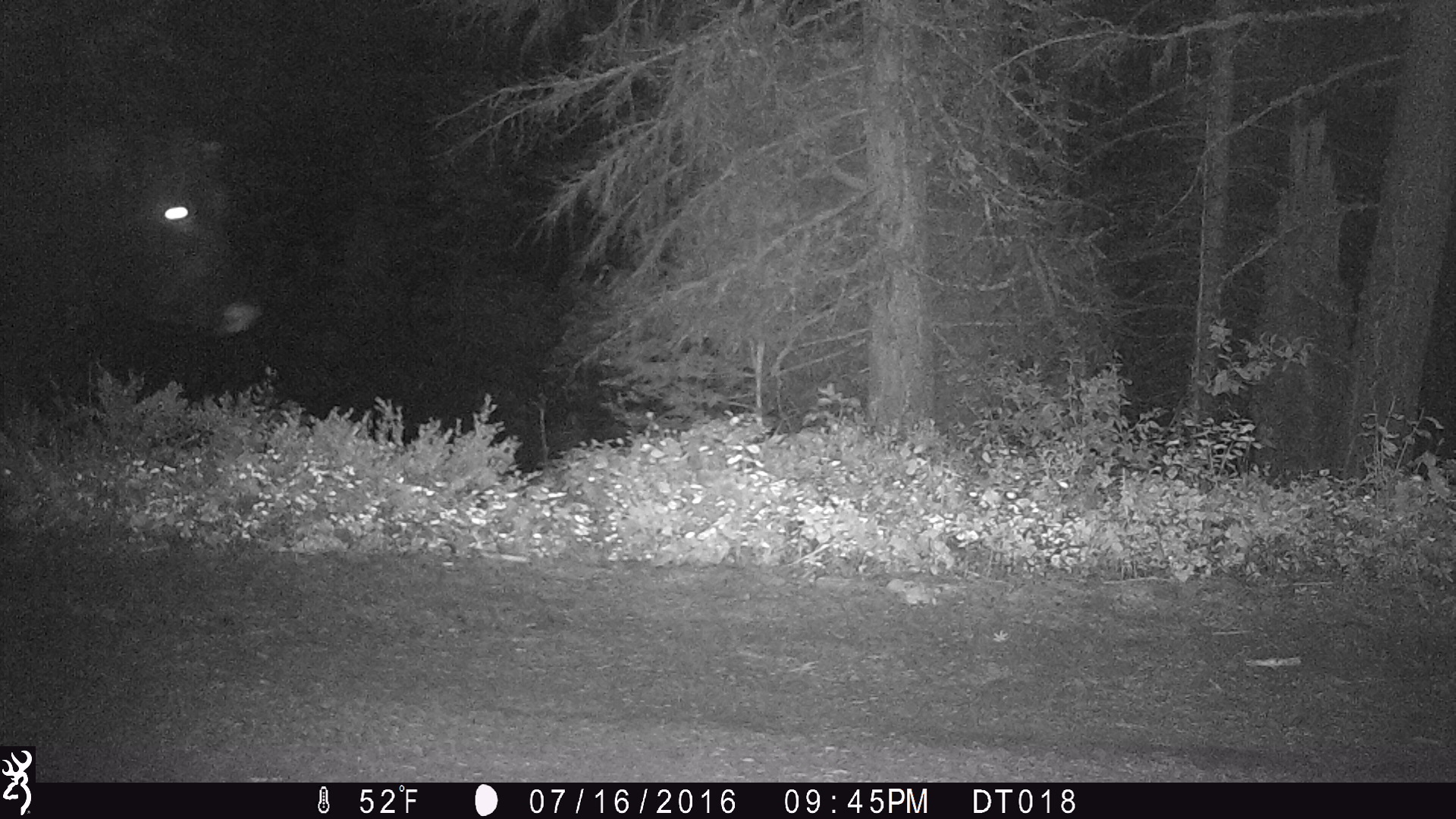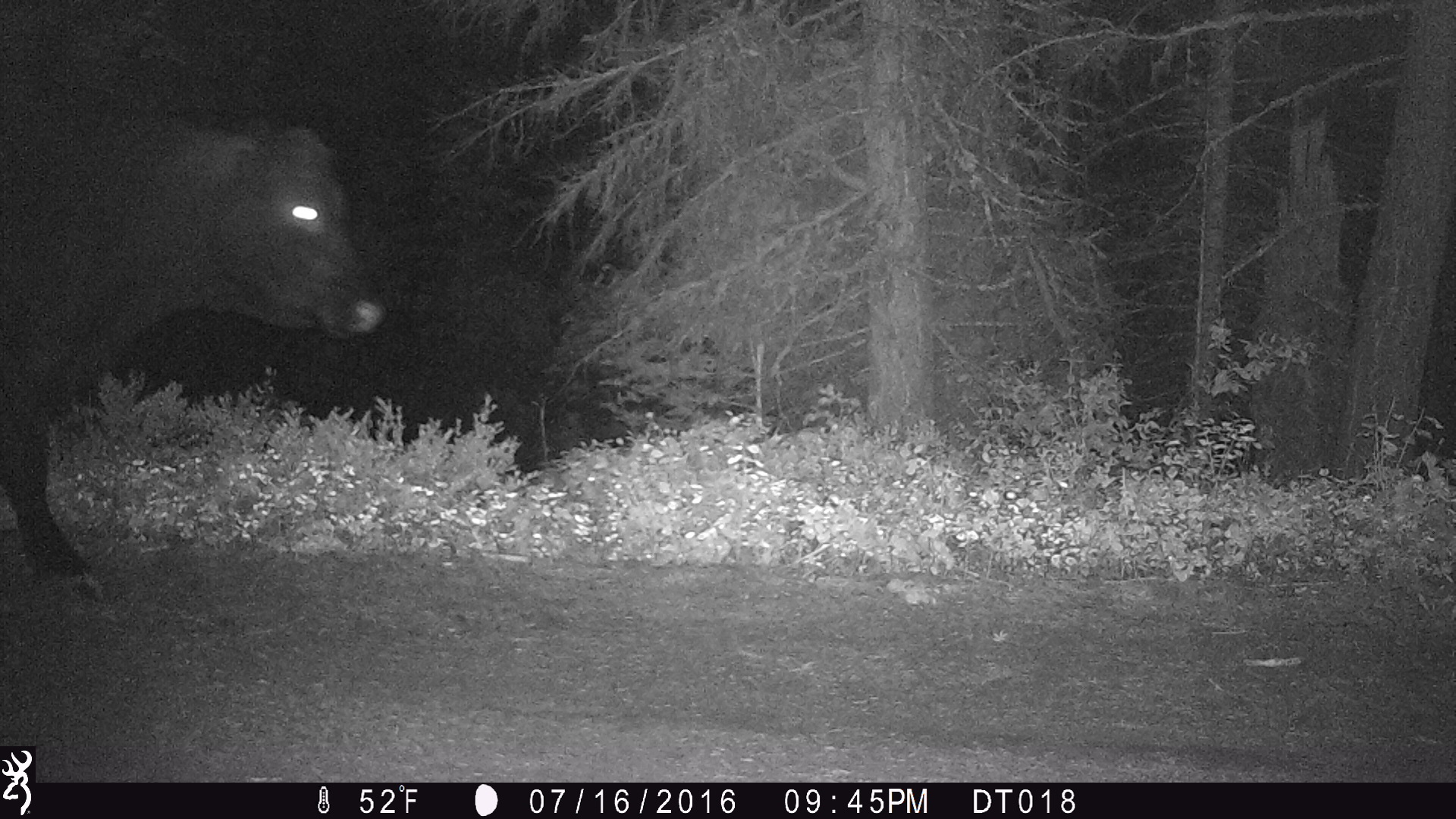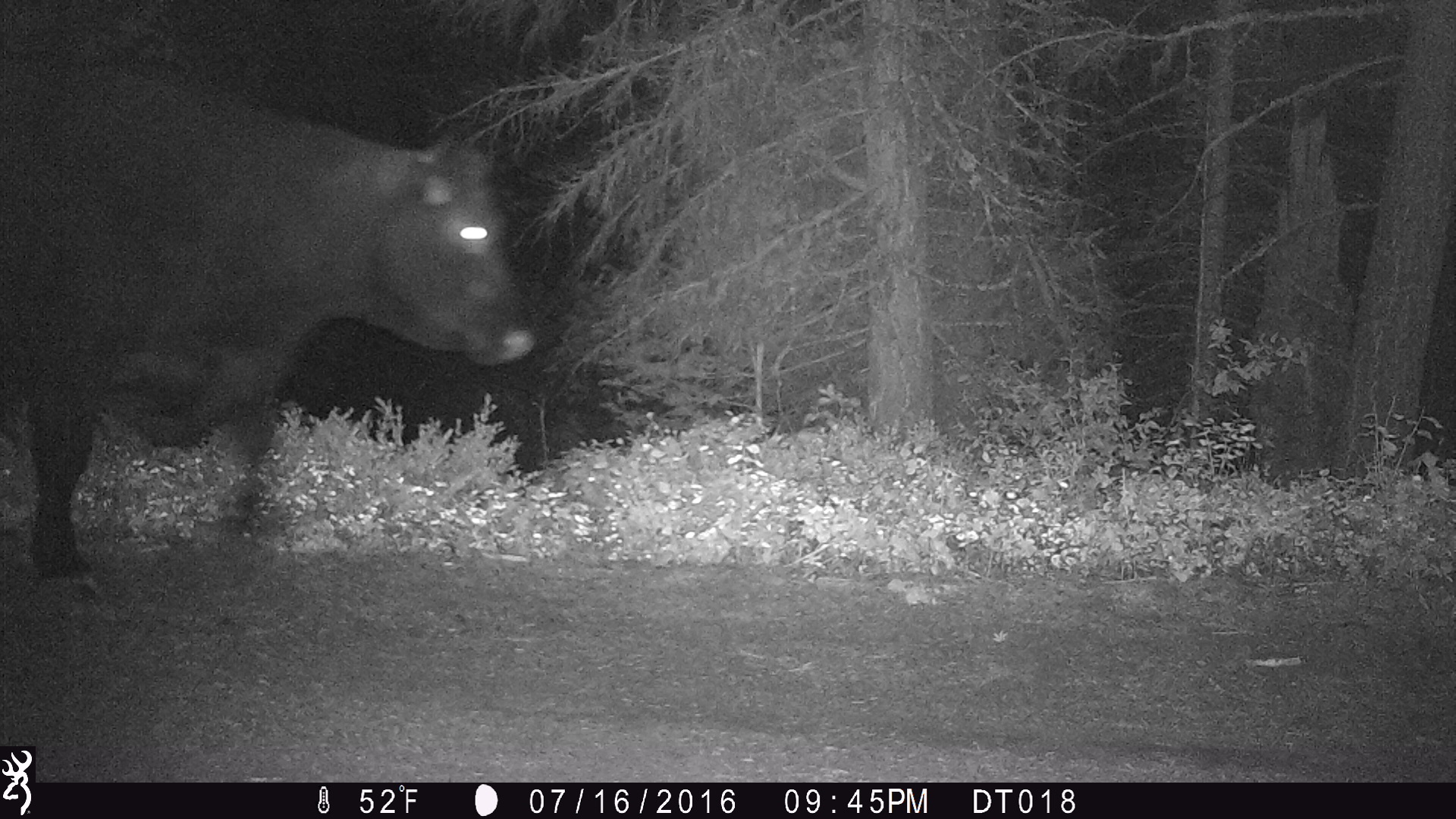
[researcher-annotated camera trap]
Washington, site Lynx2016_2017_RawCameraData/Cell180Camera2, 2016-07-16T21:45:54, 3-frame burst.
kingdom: Animalia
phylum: Chordata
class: Mammalia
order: Artiodactyla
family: Bovidae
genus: Bos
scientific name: Bos taurus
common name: domestic cattle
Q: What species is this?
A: Domestic cattle (Bos taurus).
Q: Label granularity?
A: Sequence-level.